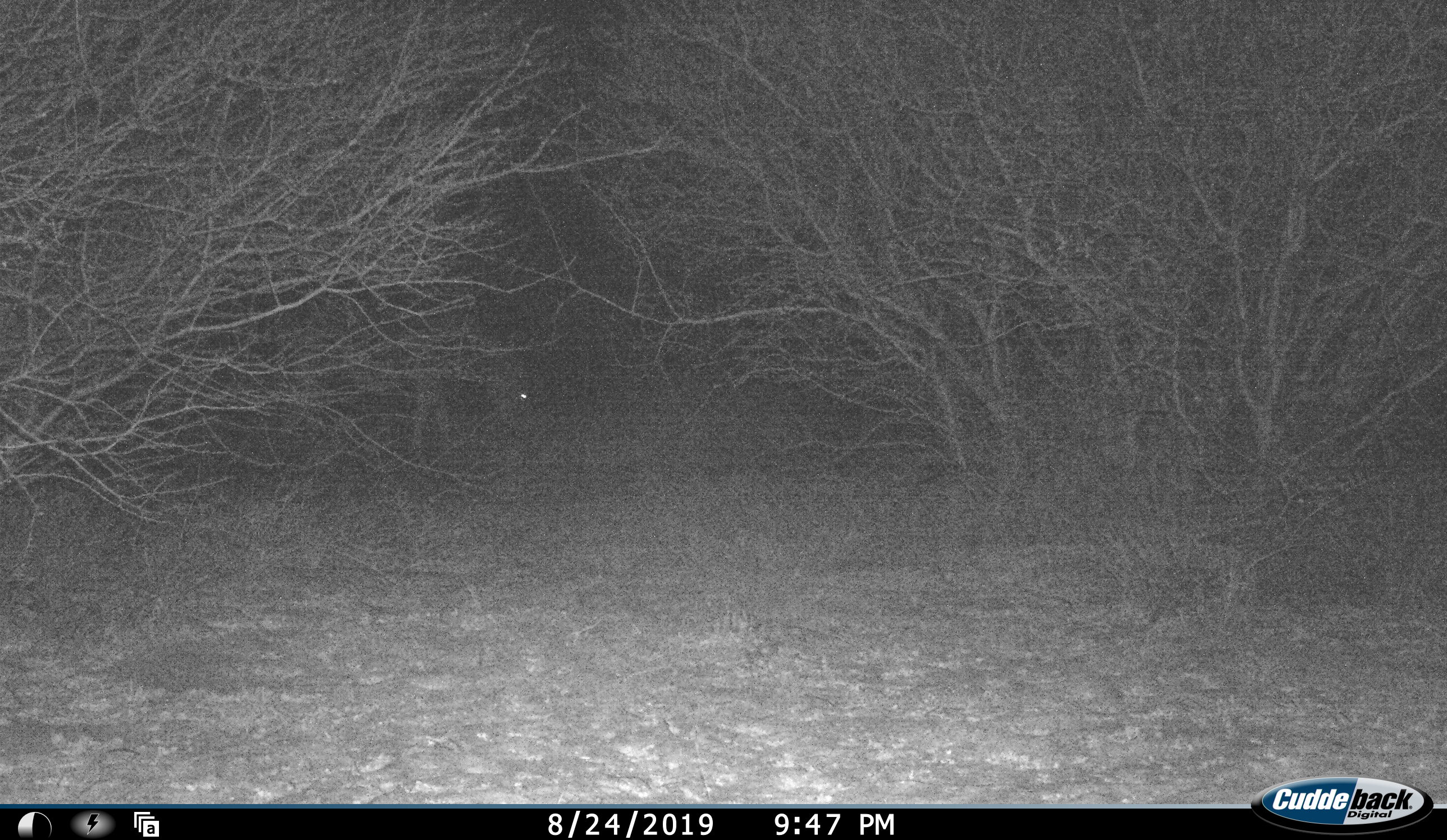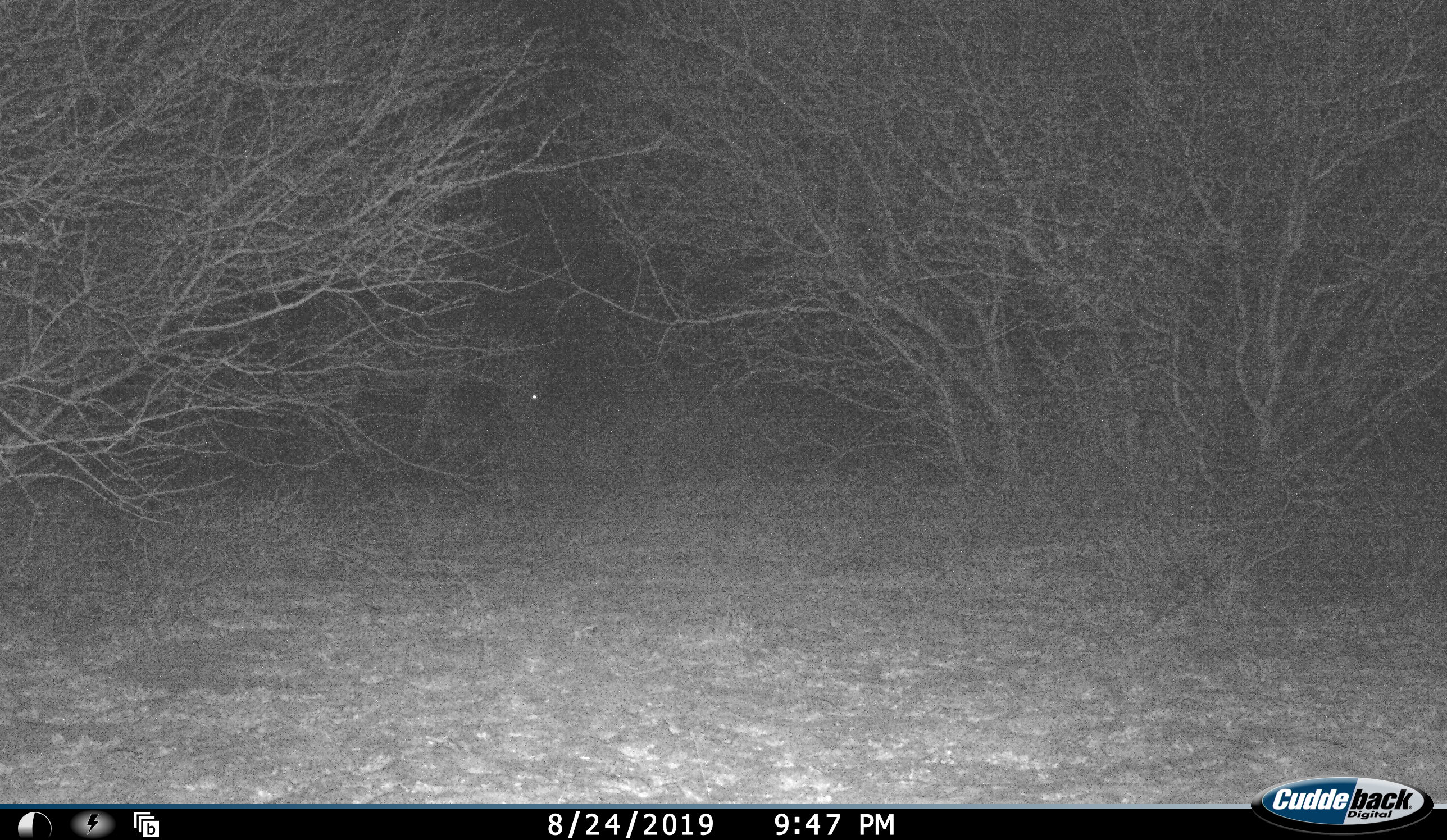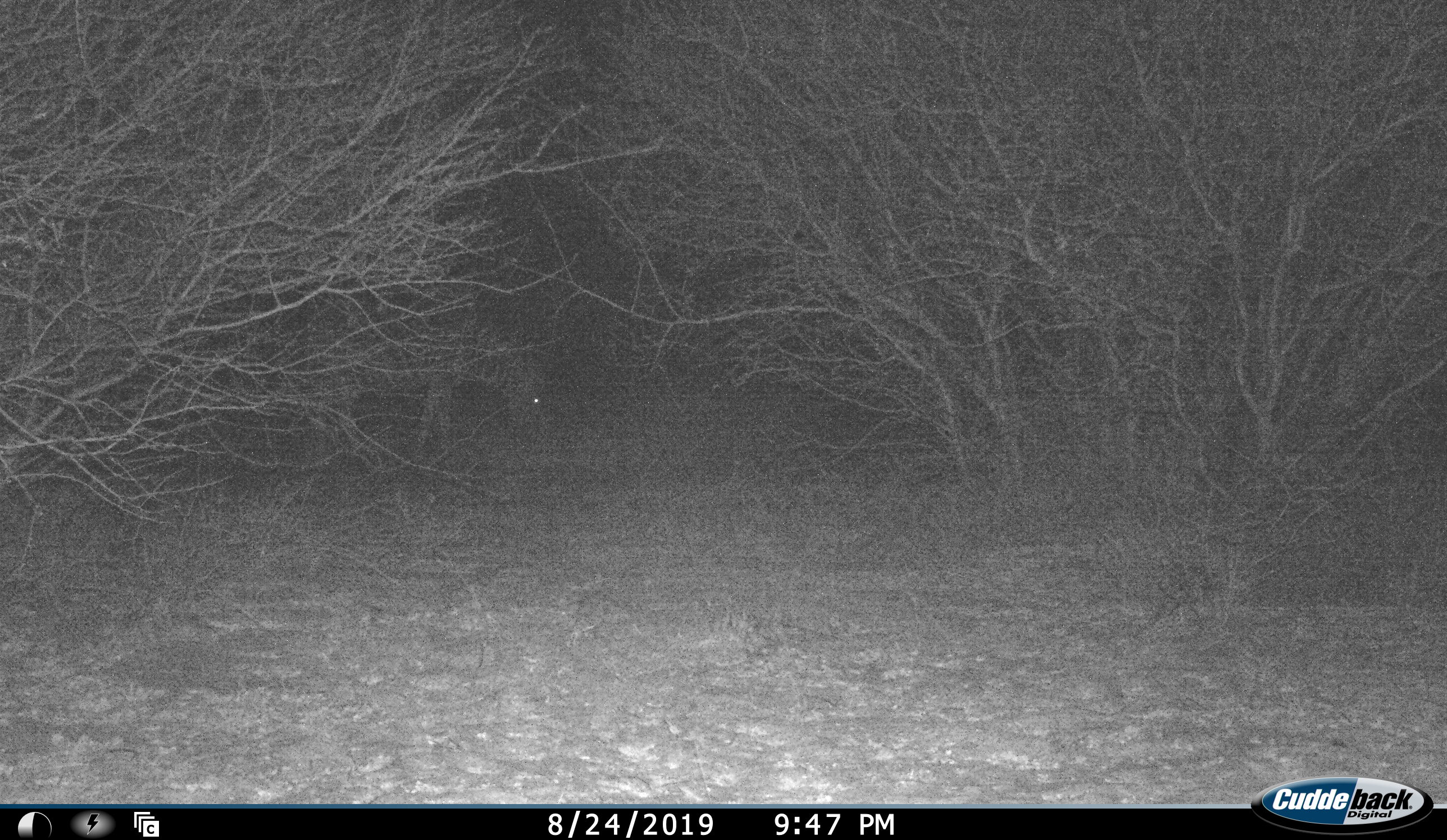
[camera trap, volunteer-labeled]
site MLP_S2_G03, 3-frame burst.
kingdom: Animalia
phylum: Chordata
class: Mammalia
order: Perissodactyla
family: Equidae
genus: Equus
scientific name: Equus quagga burchellii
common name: burchell's zebra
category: zebraburchells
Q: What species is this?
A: Zebraburchells (burchell's zebra) (Equus quagga burchellii).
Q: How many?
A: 1.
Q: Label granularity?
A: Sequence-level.